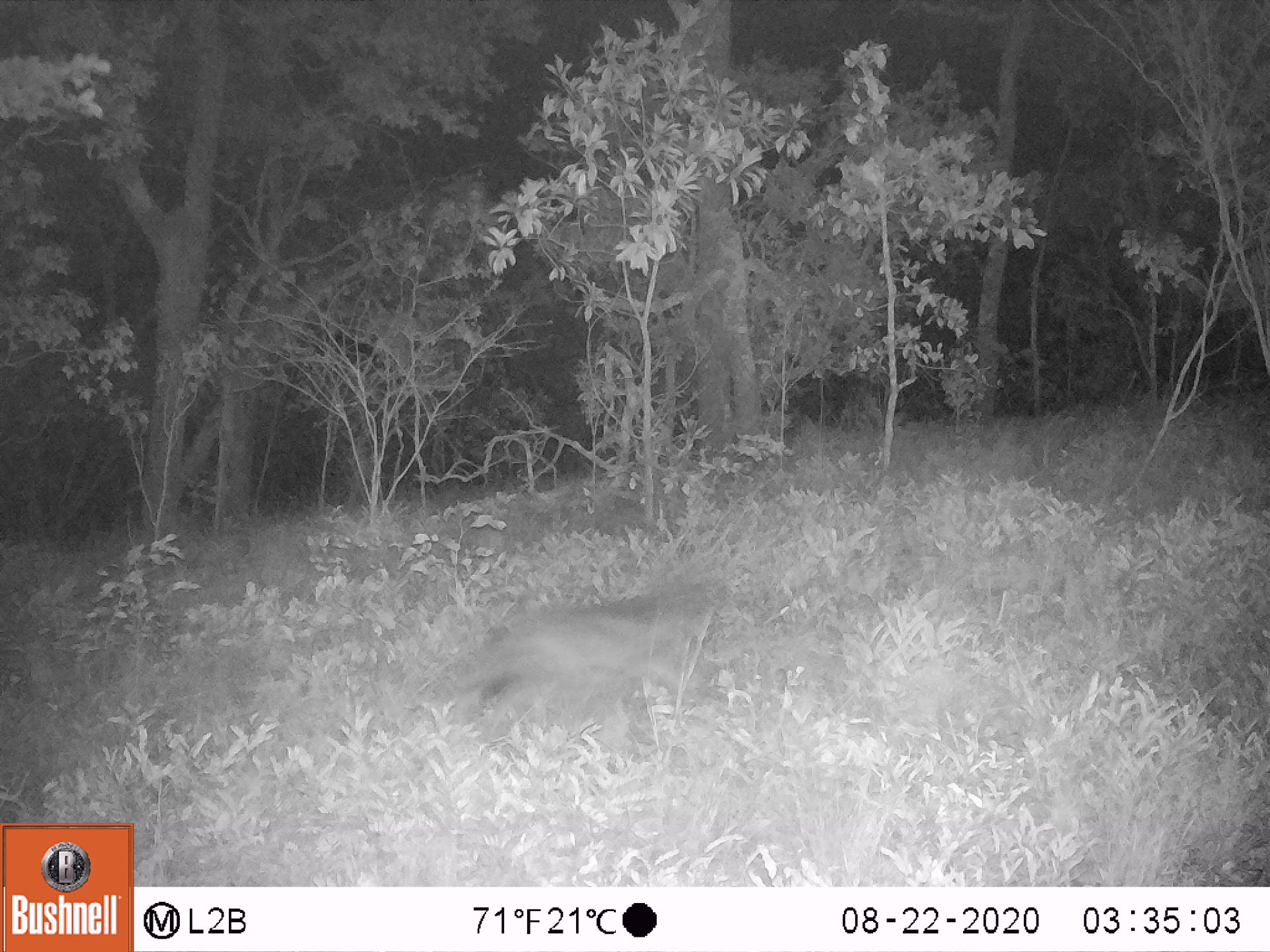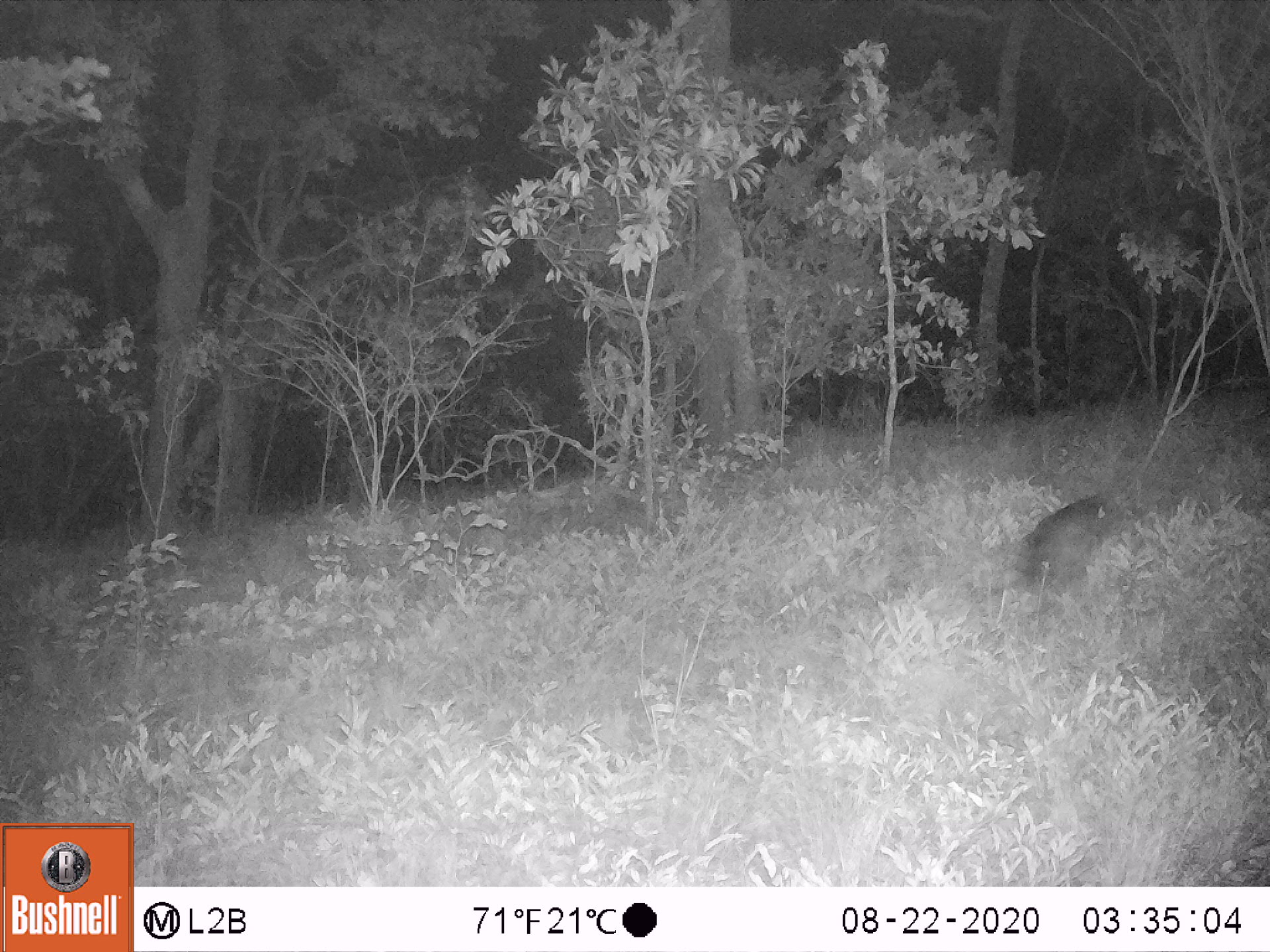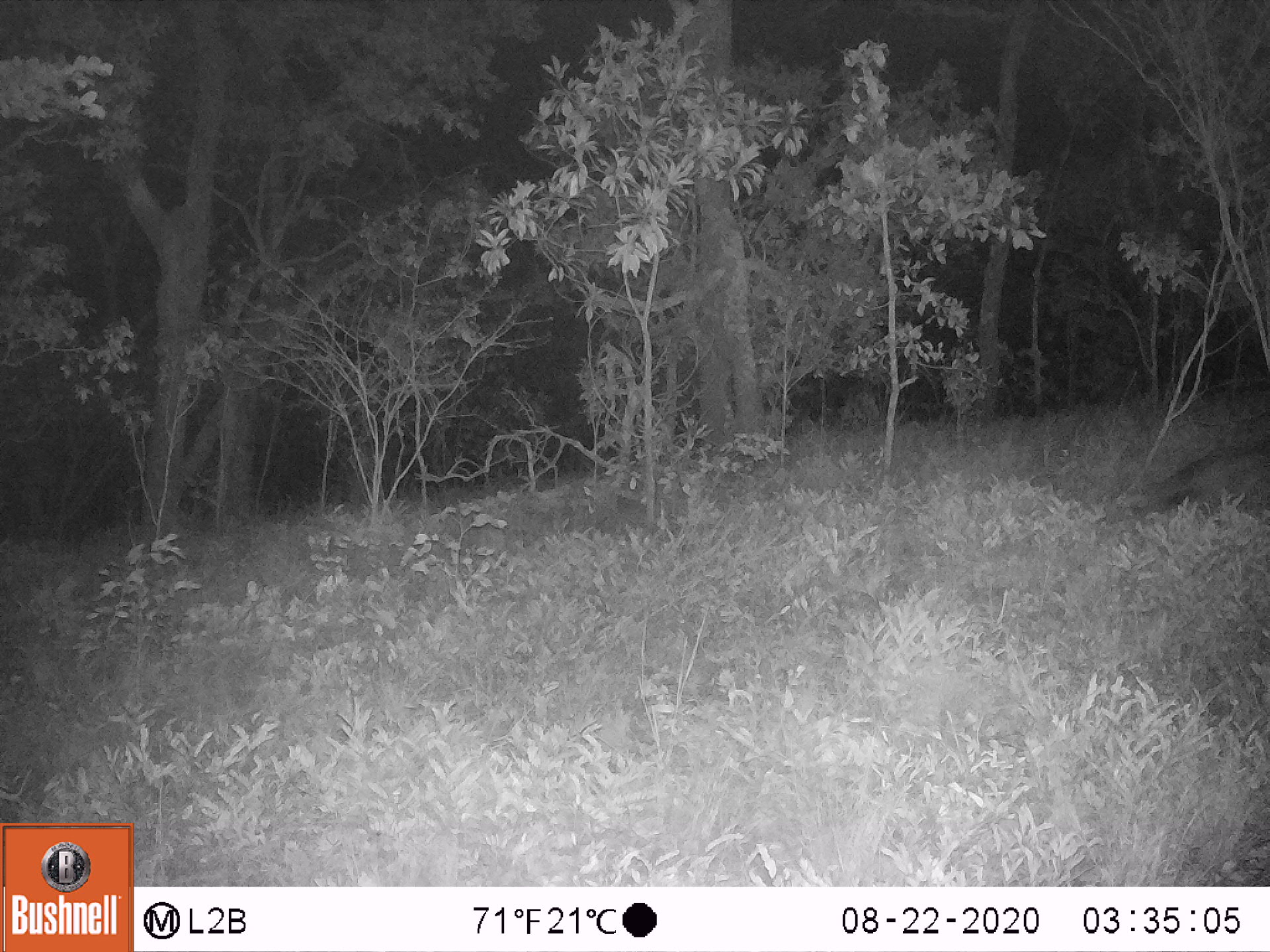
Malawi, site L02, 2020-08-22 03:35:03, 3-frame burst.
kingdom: Animalia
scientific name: Animalia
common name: other animal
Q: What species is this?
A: Other animal (Animalia).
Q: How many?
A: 1.